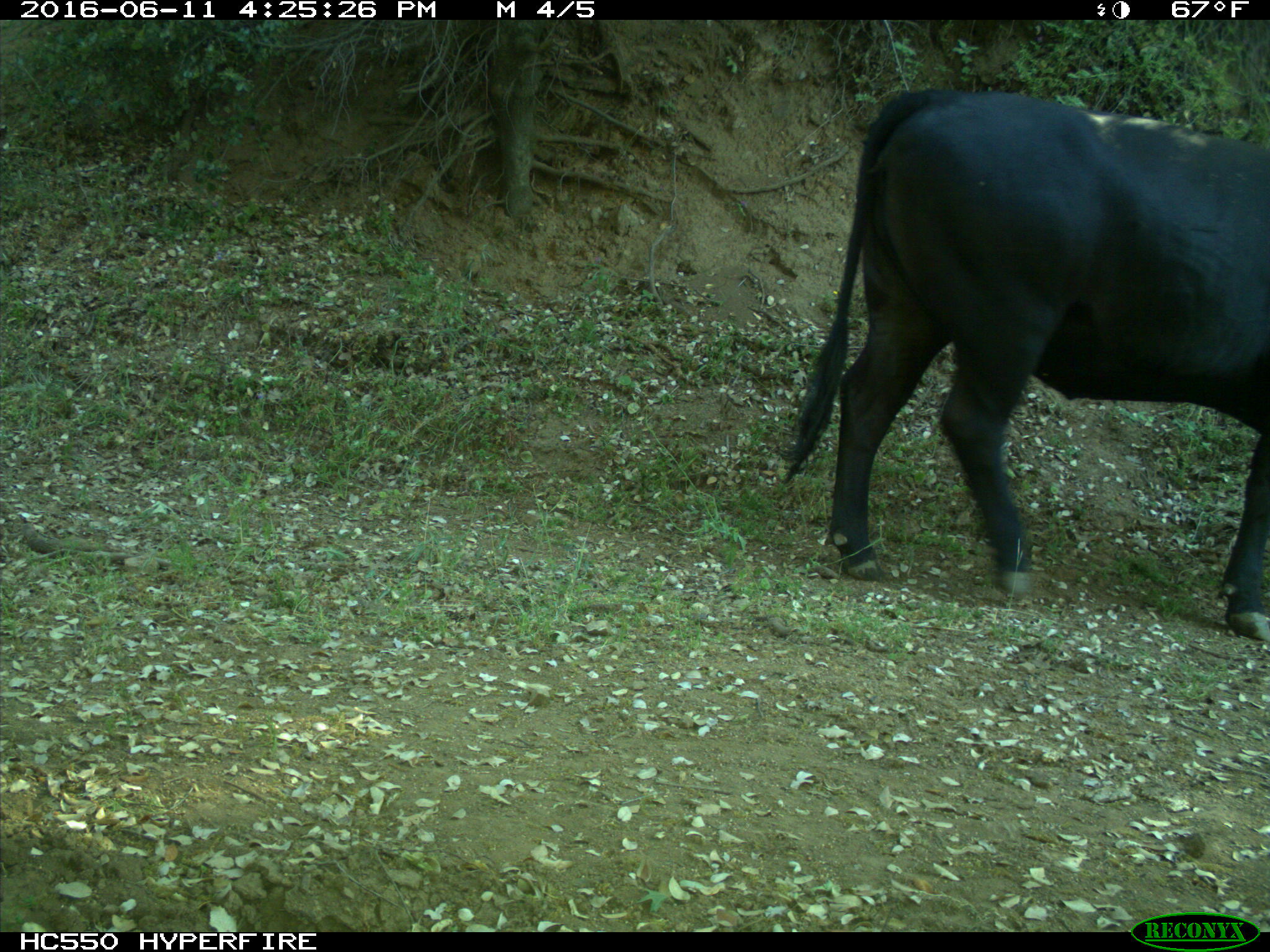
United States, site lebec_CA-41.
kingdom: Animalia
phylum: Chordata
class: Mammalia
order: Artiodactyla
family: Bovidae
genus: Bos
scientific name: Bos taurus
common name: domestic cow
Bos taurus (domestic cow).